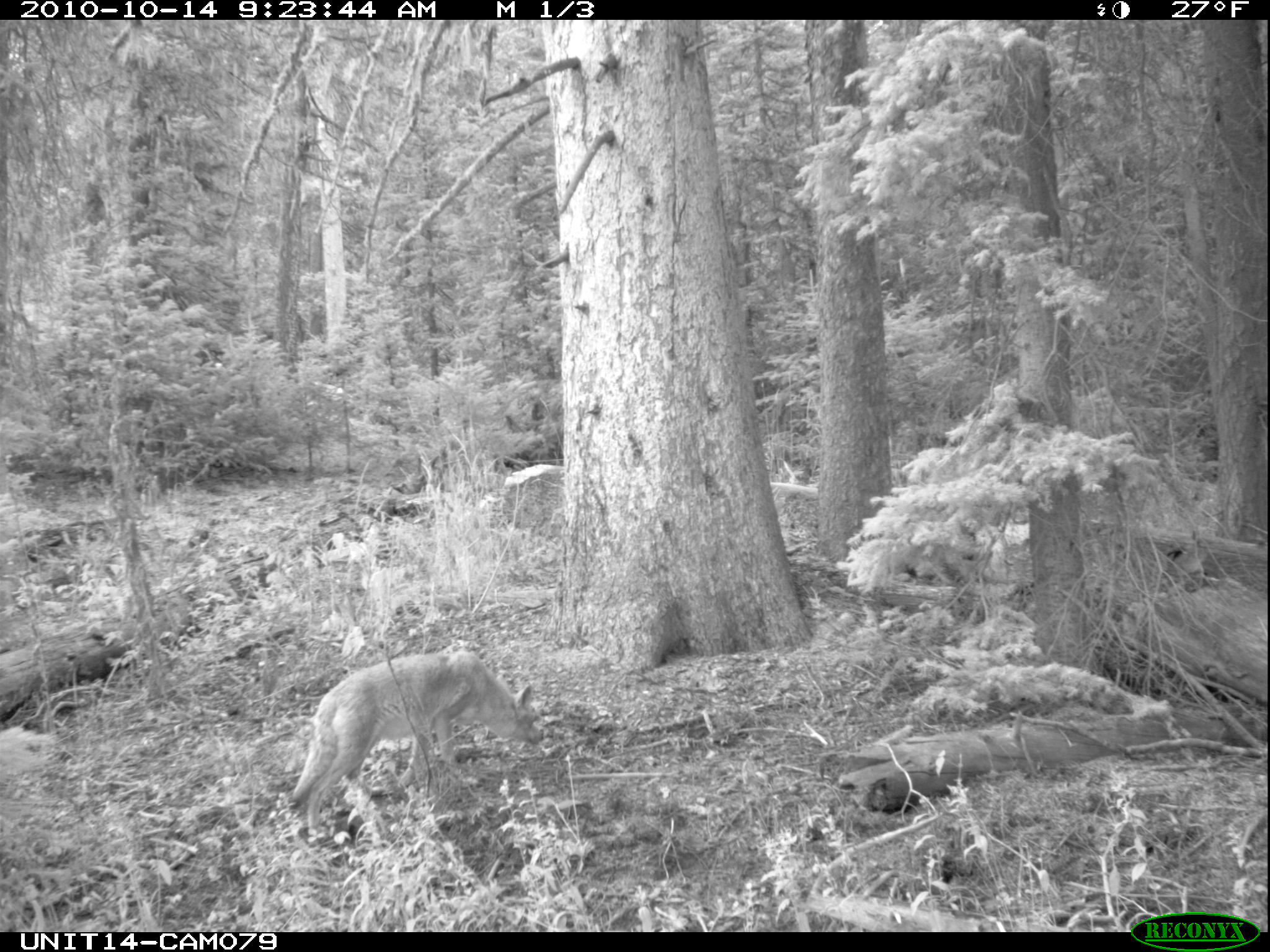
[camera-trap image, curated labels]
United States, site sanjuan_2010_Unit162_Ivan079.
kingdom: Animalia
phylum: Chordata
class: Mammalia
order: Carnivora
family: Canidae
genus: Canis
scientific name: Canis latrans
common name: coyote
Canis latrans (coyote).